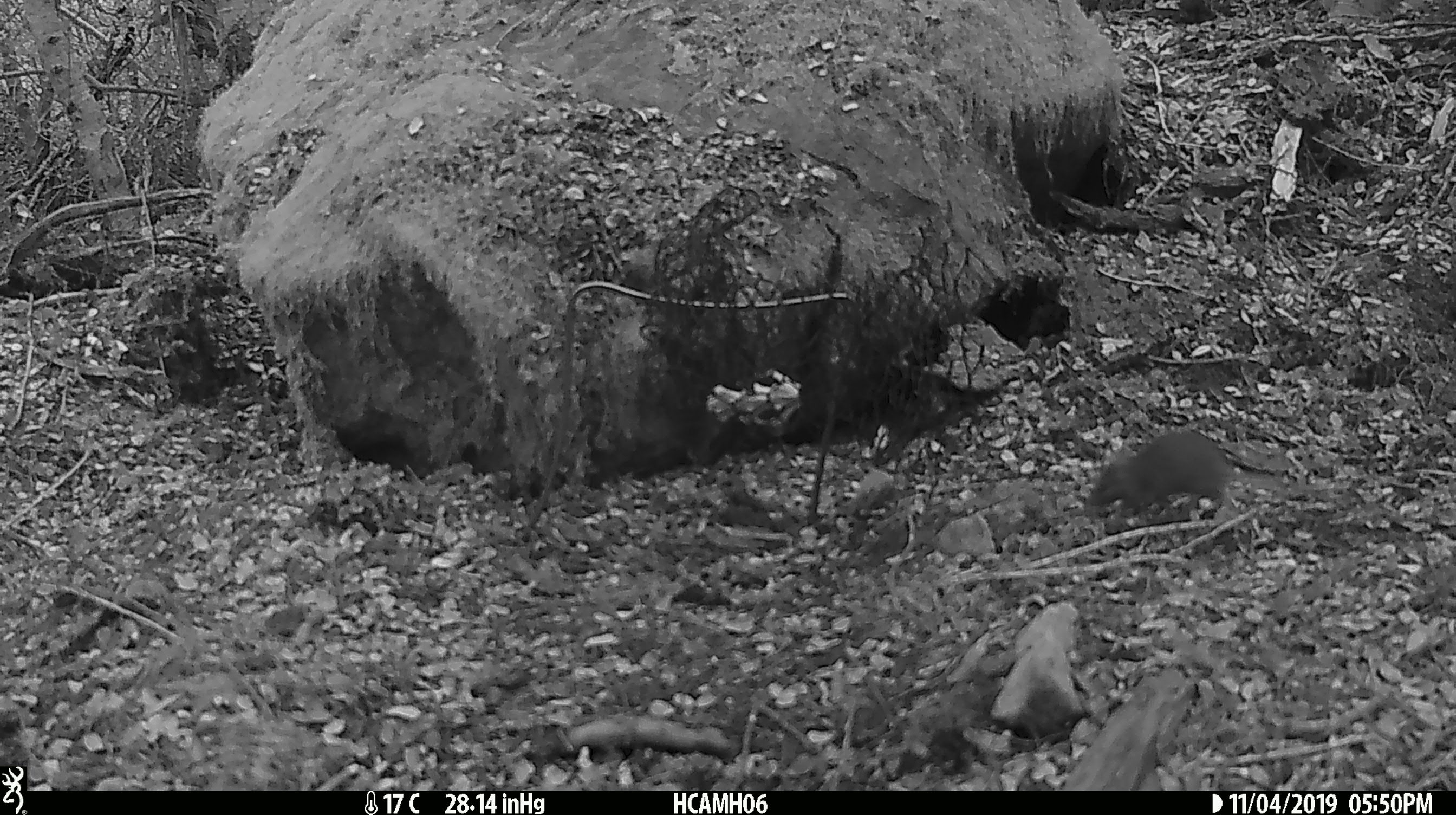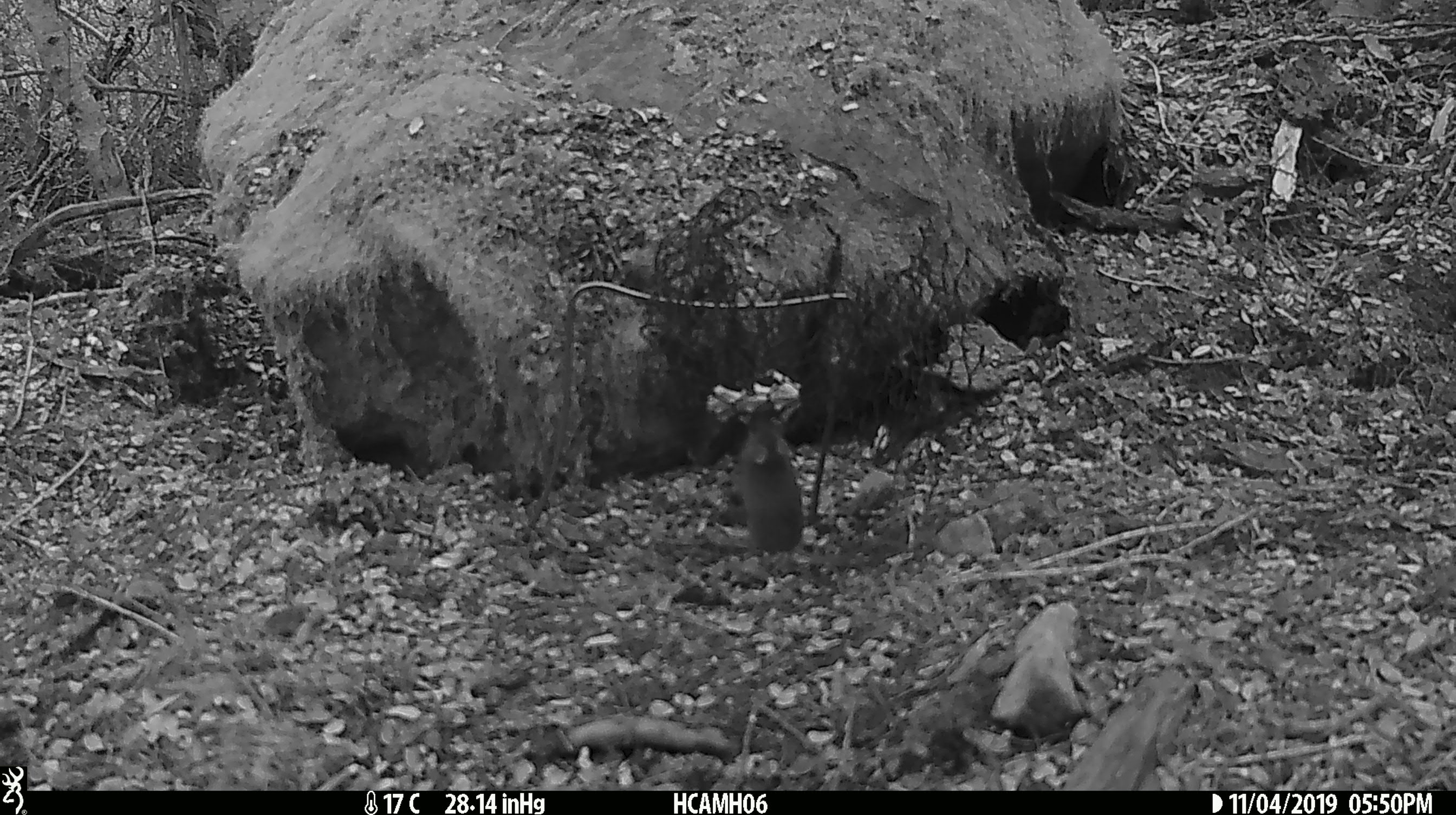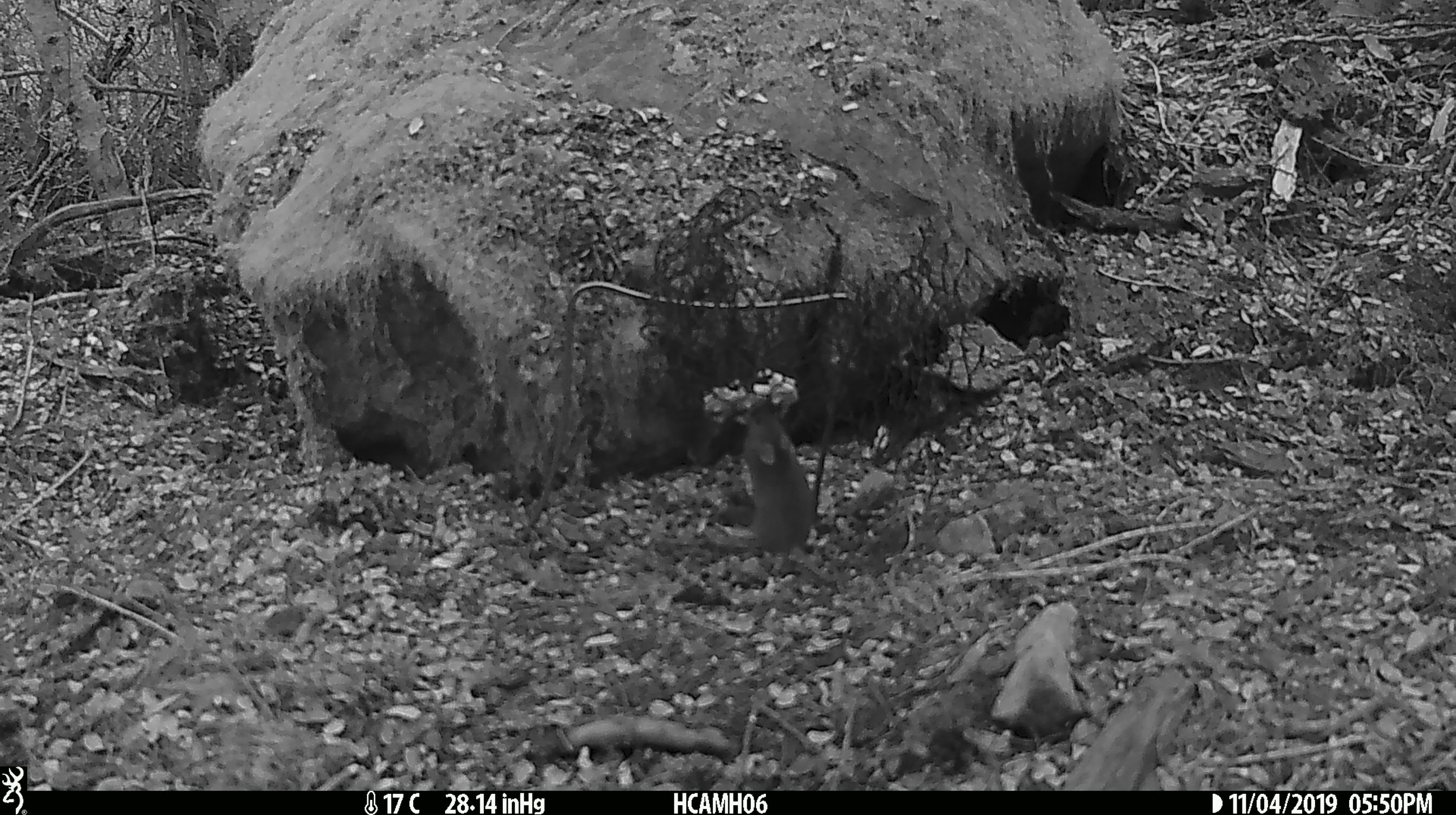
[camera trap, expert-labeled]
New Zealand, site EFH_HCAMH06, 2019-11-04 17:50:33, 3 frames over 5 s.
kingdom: Animalia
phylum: Chordata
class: Mammalia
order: Rodentia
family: Muridae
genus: Mus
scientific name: Mus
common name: mouse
Mouse (Mus).